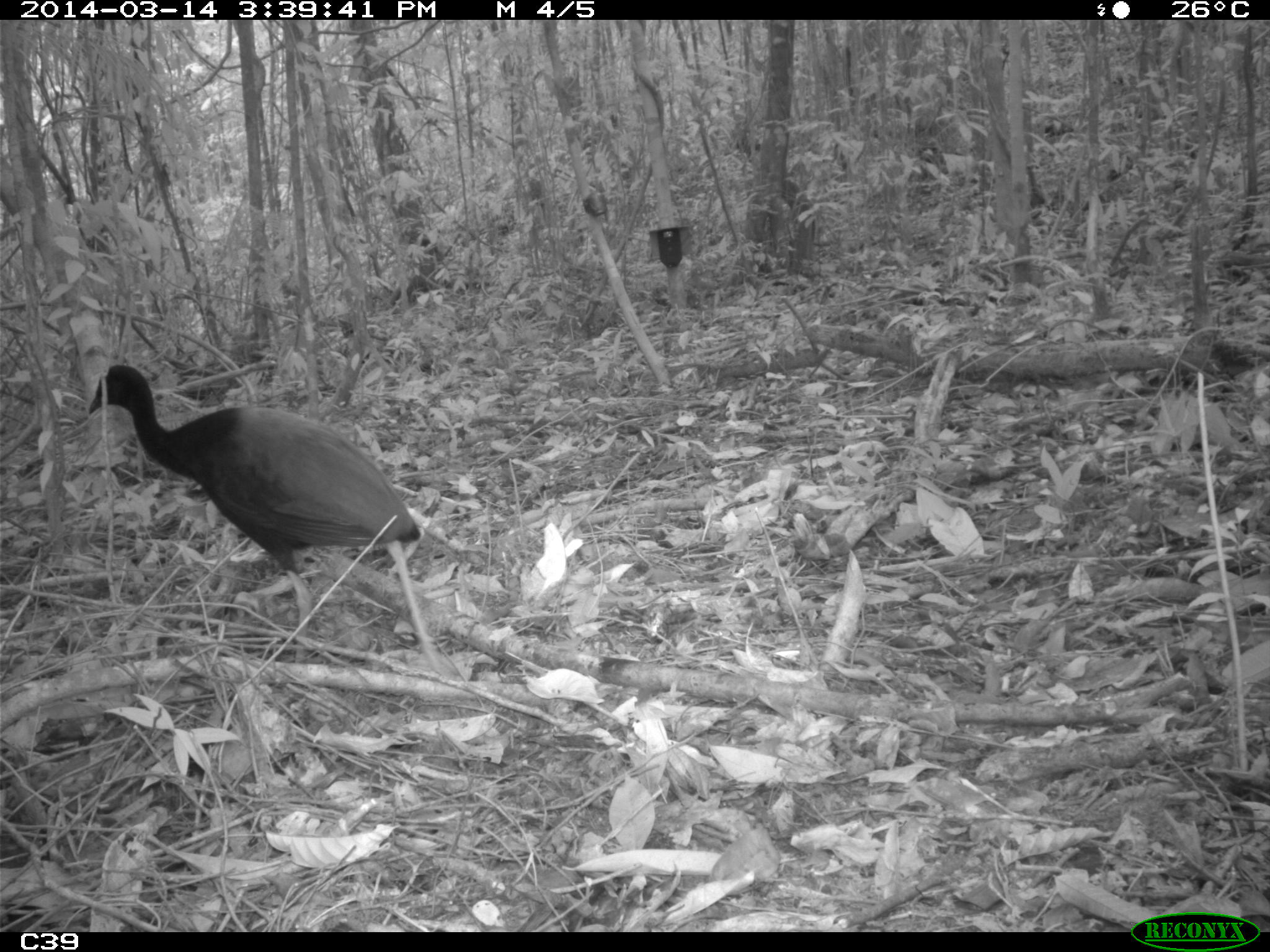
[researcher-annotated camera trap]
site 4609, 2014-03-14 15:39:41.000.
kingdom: Animalia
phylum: Chordata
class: Aves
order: Gruiformes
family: Psophiidae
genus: Psophia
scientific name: Psophia crepitans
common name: gray-winged trumpeter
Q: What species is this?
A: Psophia crepitans (gray-winged trumpeter).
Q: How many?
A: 2.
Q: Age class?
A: Adult.